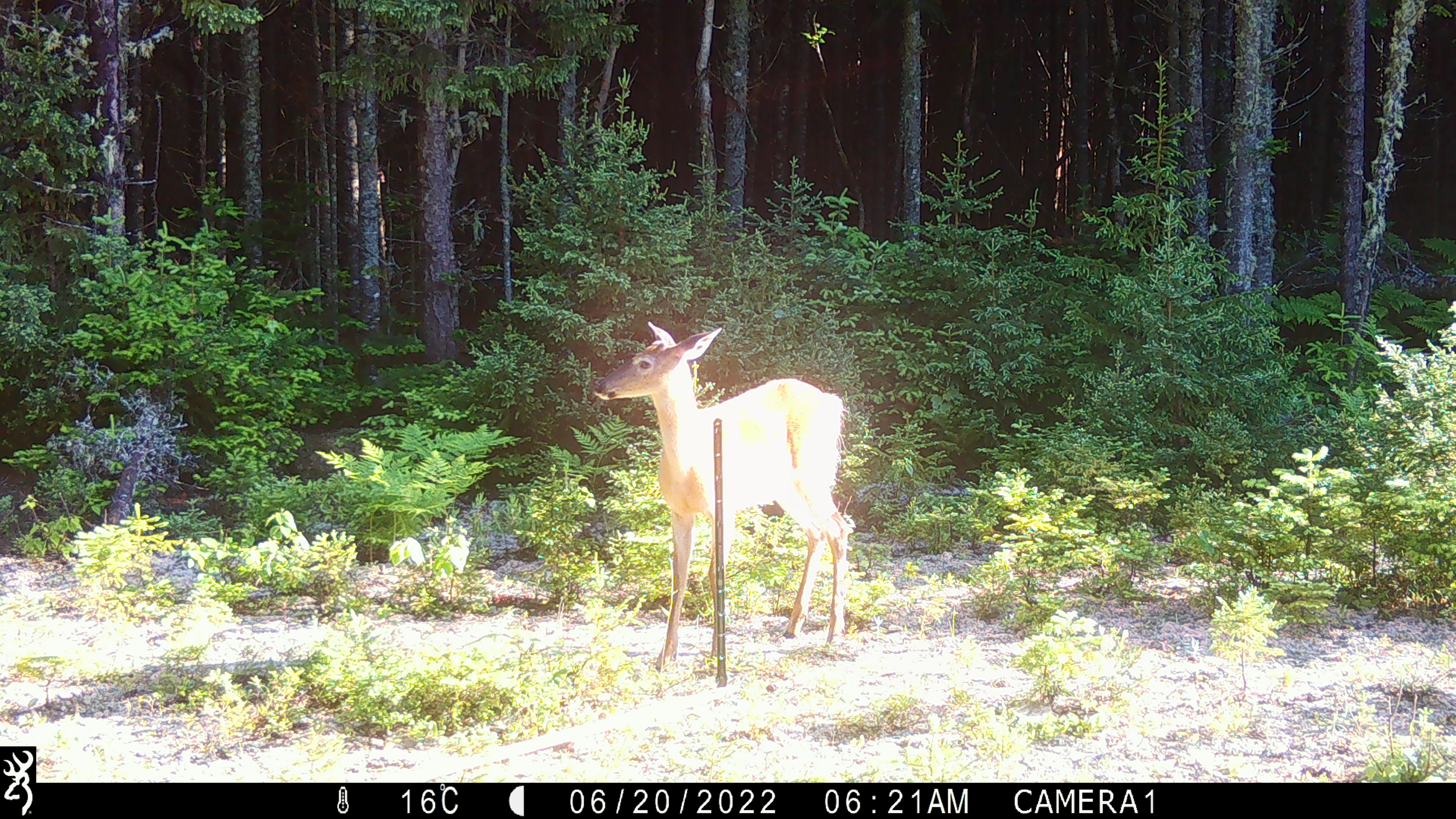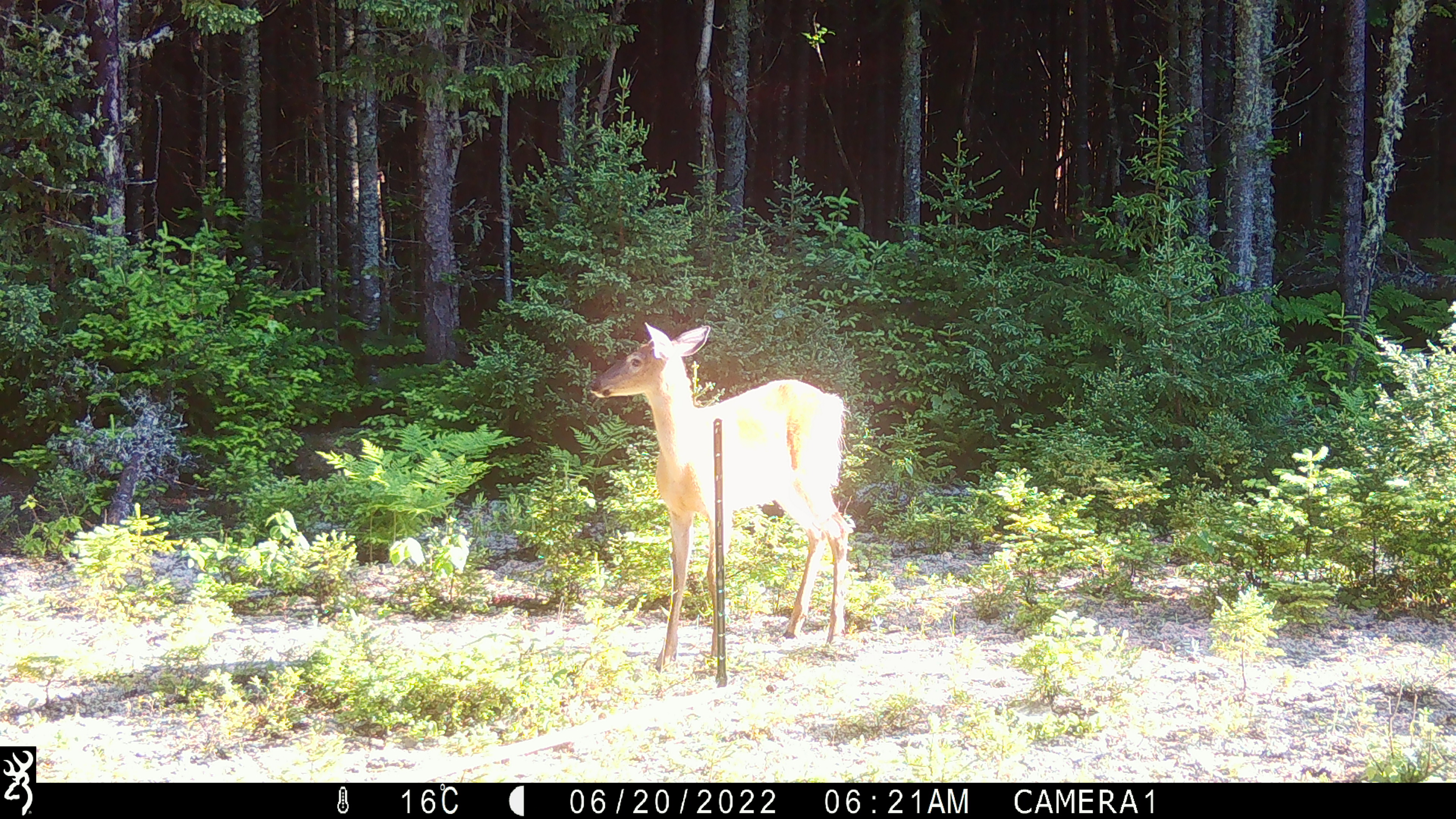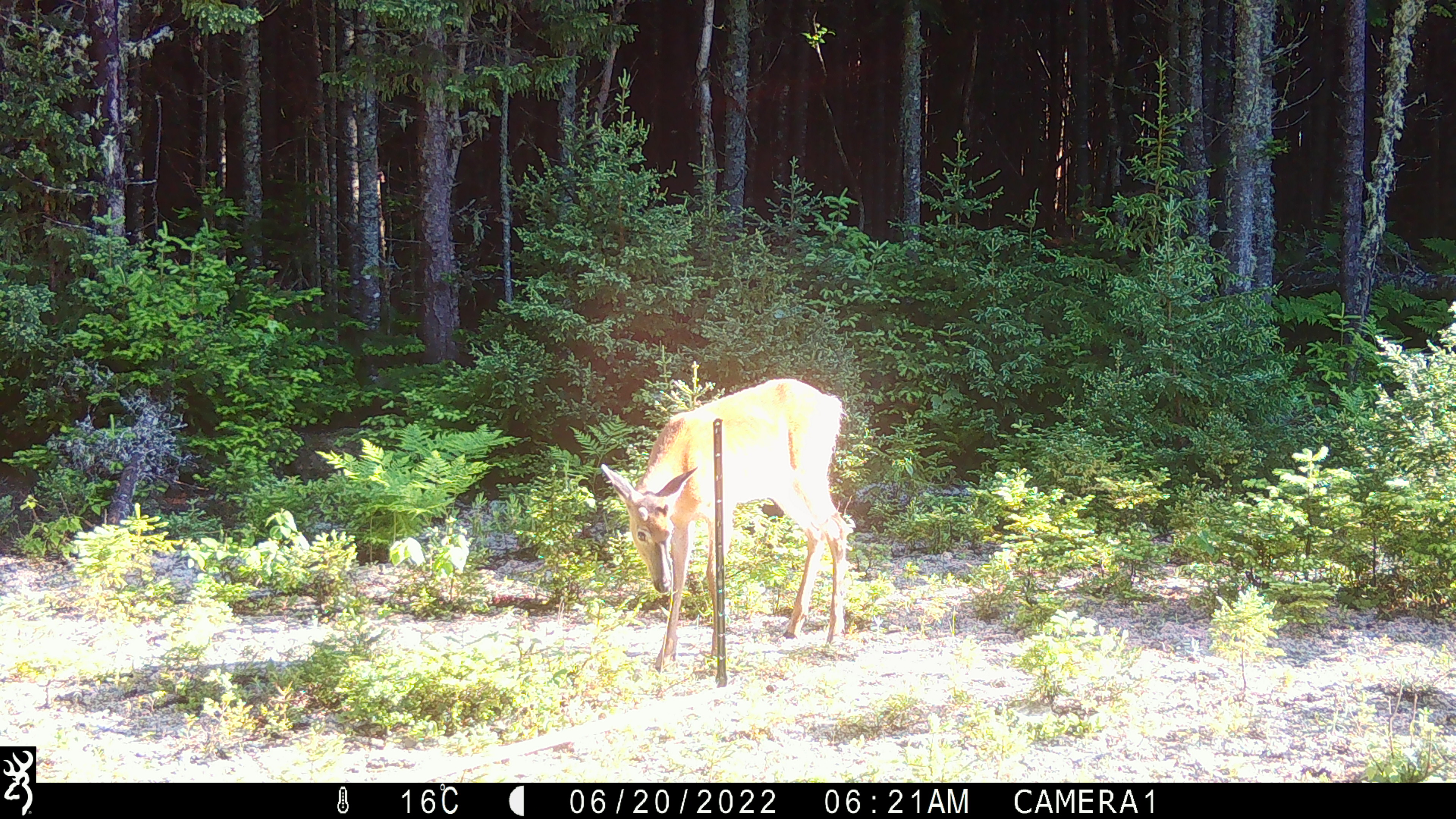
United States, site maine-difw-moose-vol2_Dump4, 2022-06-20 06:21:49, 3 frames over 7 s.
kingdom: Animalia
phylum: Chordata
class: Mammalia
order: Artiodactyla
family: Cervidae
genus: Odocoileus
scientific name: Odocoileus virginianus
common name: white-tailed deer